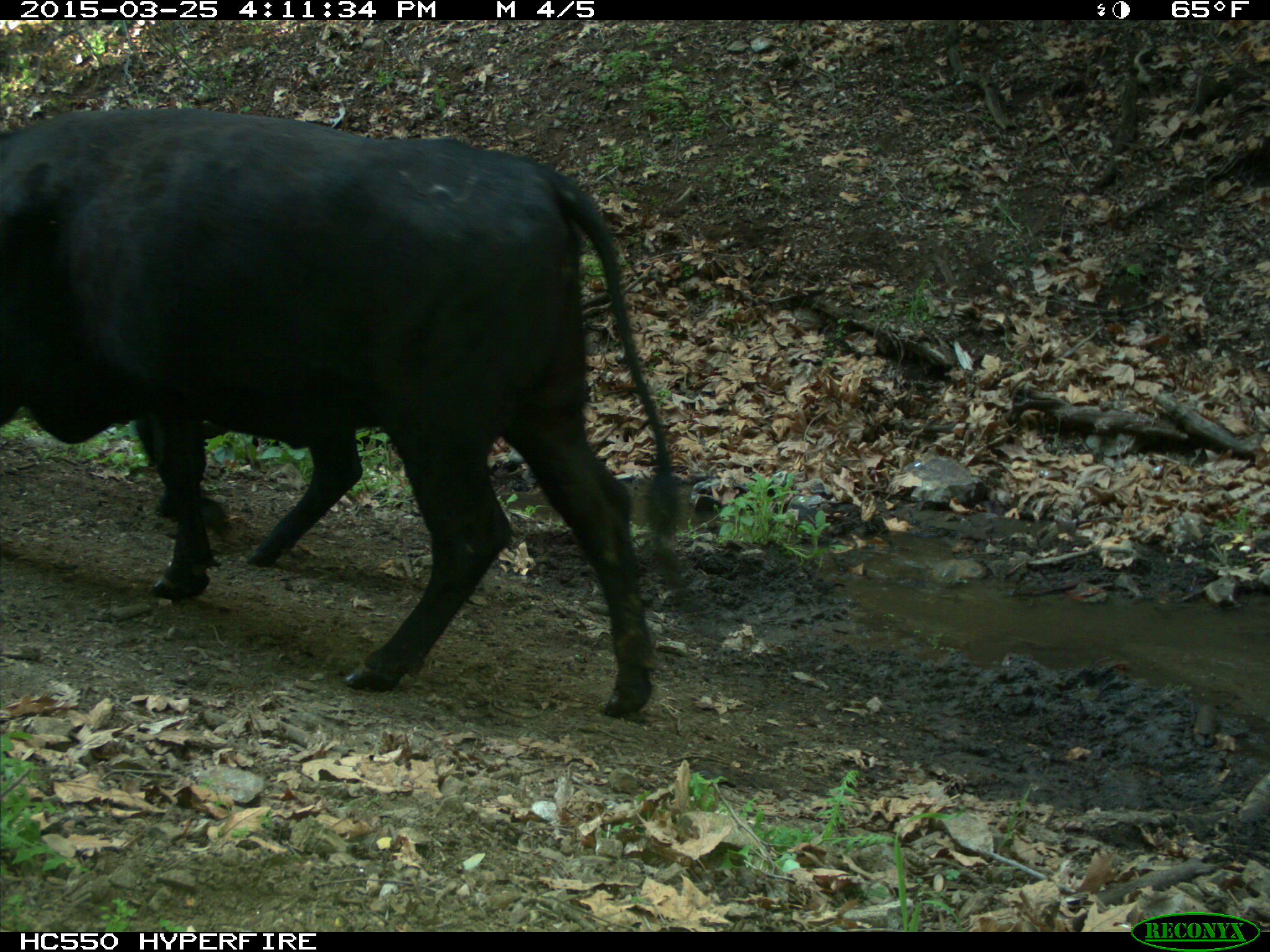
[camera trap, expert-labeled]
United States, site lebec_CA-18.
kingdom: Animalia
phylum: Chordata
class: Mammalia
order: Artiodactyla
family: Bovidae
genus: Bos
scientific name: Bos taurus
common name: domestic cow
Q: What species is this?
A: Bos taurus (domestic cow).